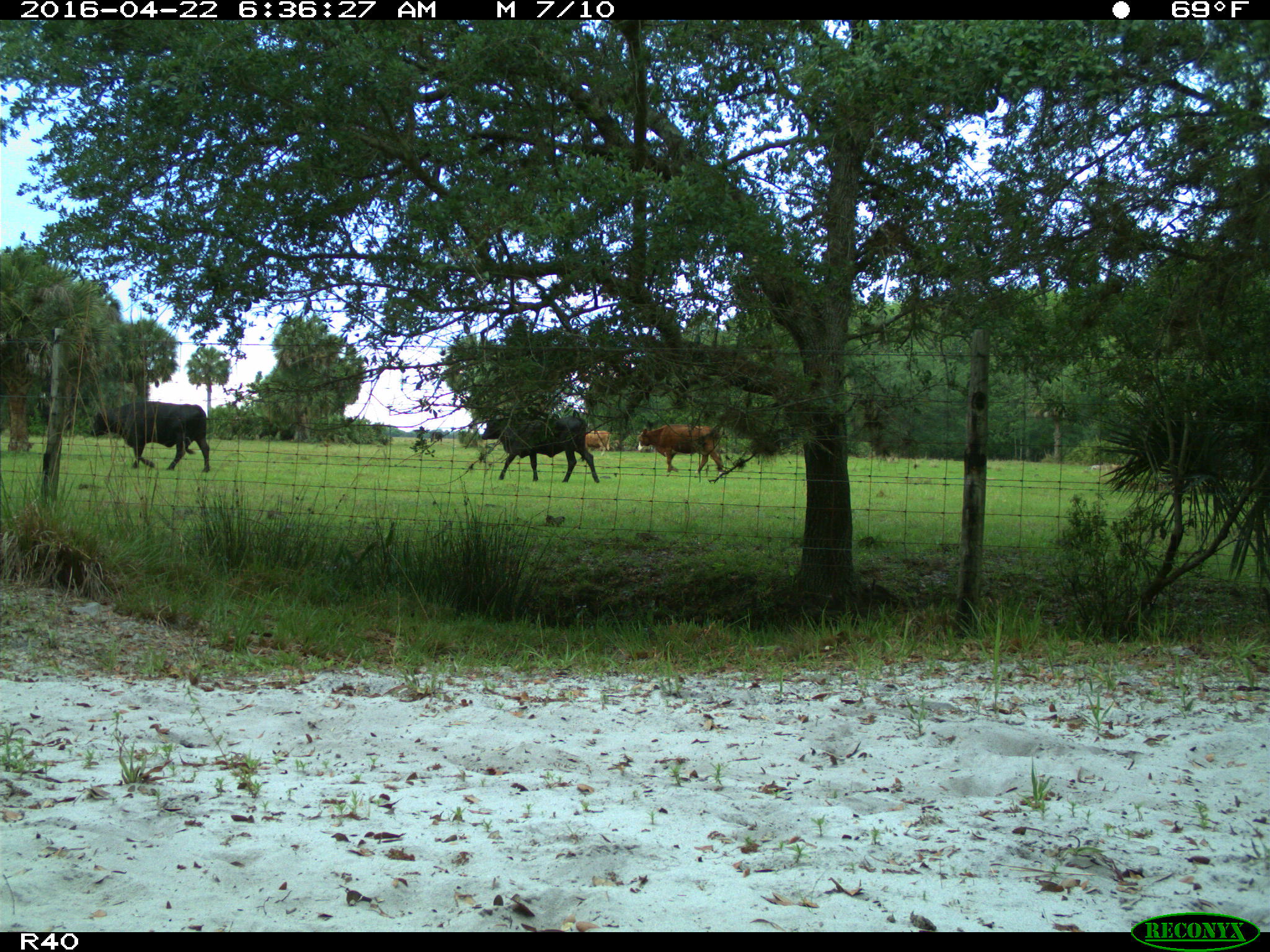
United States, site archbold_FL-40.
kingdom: Animalia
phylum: Chordata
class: Mammalia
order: Artiodactyla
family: Bovidae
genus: Bos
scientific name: Bos taurus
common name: domestic cow